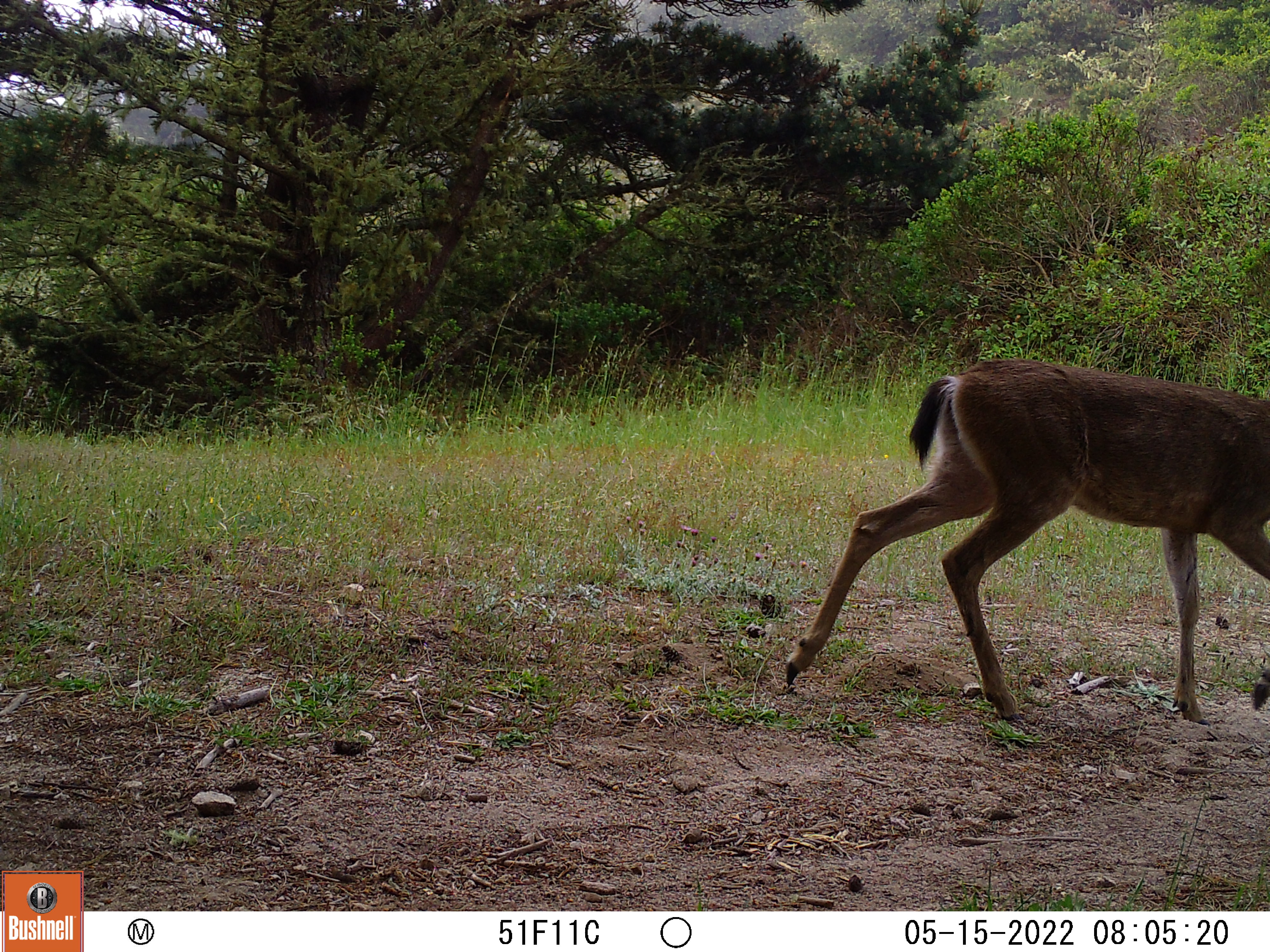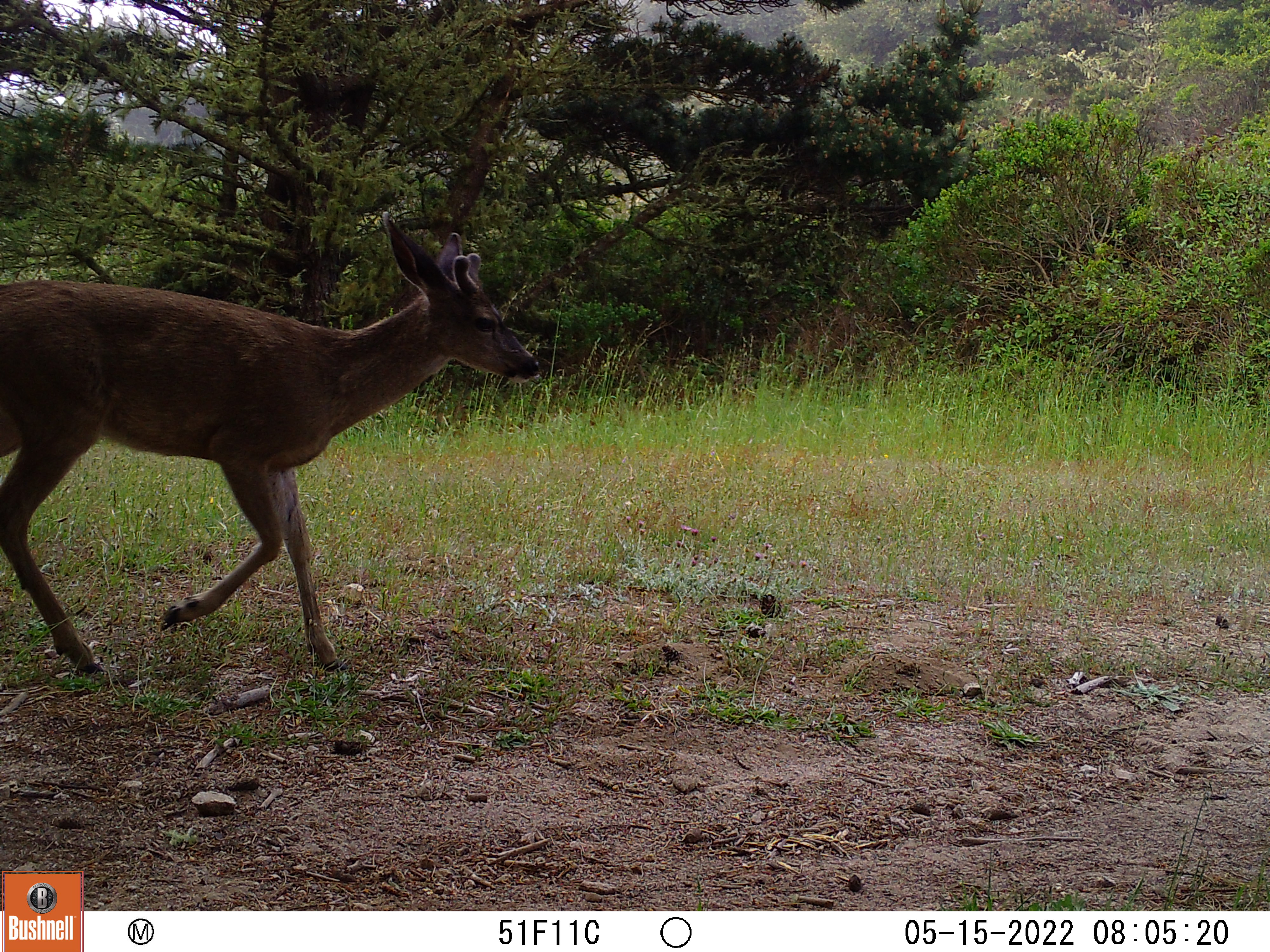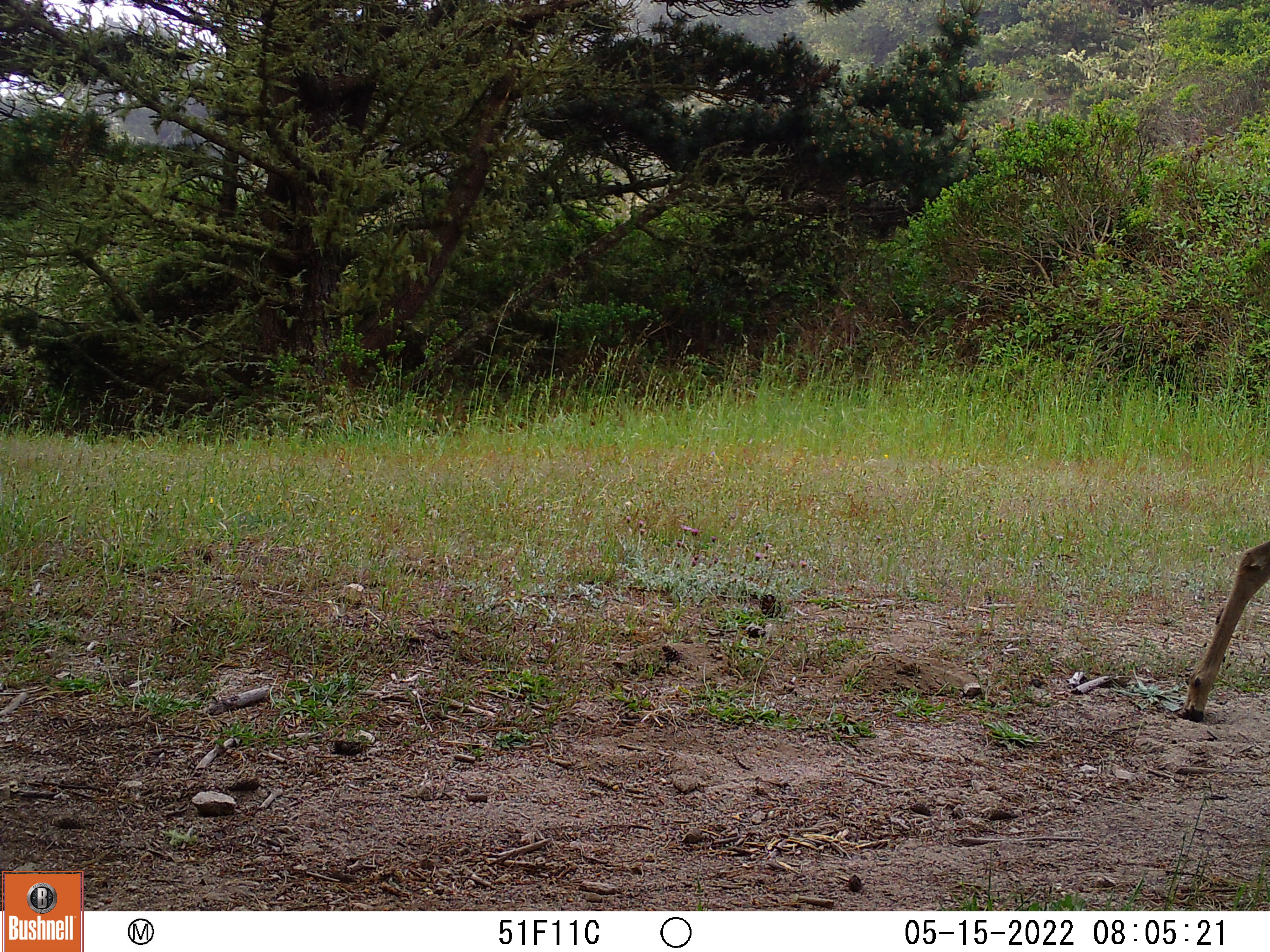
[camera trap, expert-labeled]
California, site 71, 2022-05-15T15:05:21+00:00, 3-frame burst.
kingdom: Animalia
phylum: Chordata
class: Mammalia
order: Artiodactyla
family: Cervidae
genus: Odocoileus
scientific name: Odocoileus hemionus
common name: mule deer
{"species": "mule deer (Odocoileus hemionus)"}